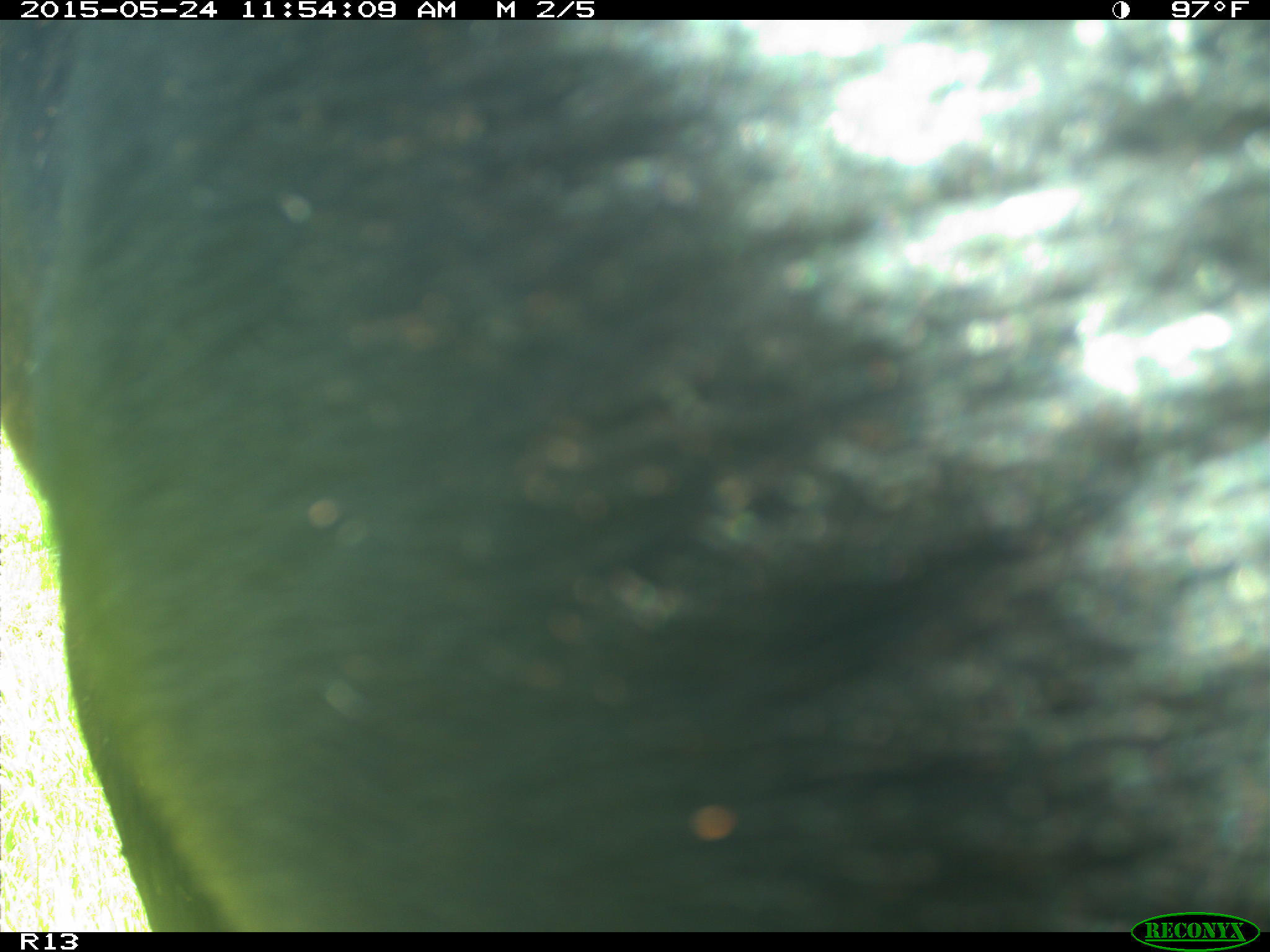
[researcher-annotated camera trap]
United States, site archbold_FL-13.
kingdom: Animalia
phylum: Chordata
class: Mammalia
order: Artiodactyla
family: Bovidae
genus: Bos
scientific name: Bos taurus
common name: domestic cow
Bos taurus (domestic cow).